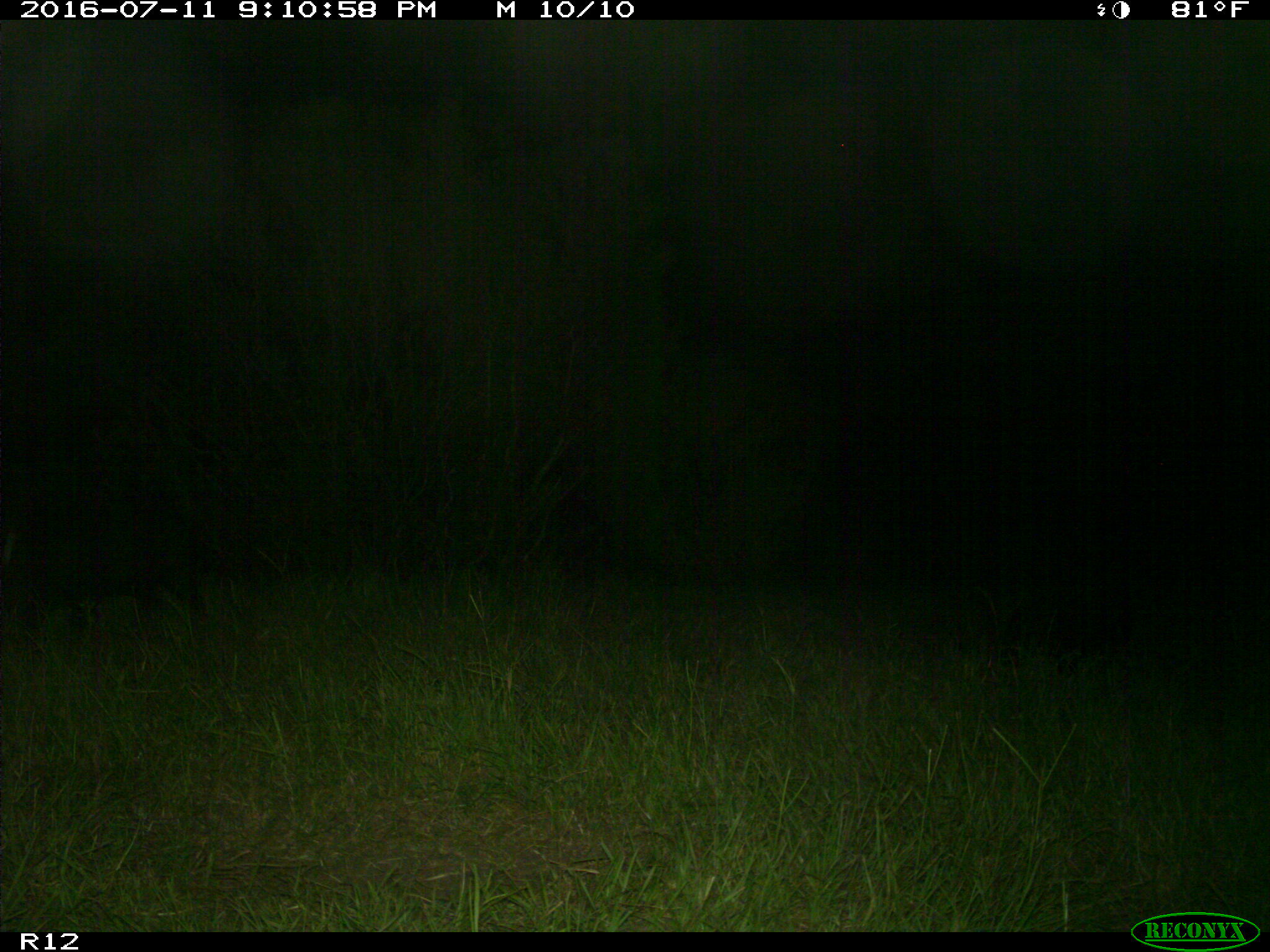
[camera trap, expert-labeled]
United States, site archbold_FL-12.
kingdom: Animalia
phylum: Chordata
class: Mammalia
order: Artiodactyla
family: Suidae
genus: Sus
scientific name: Sus scrofa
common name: wild boar